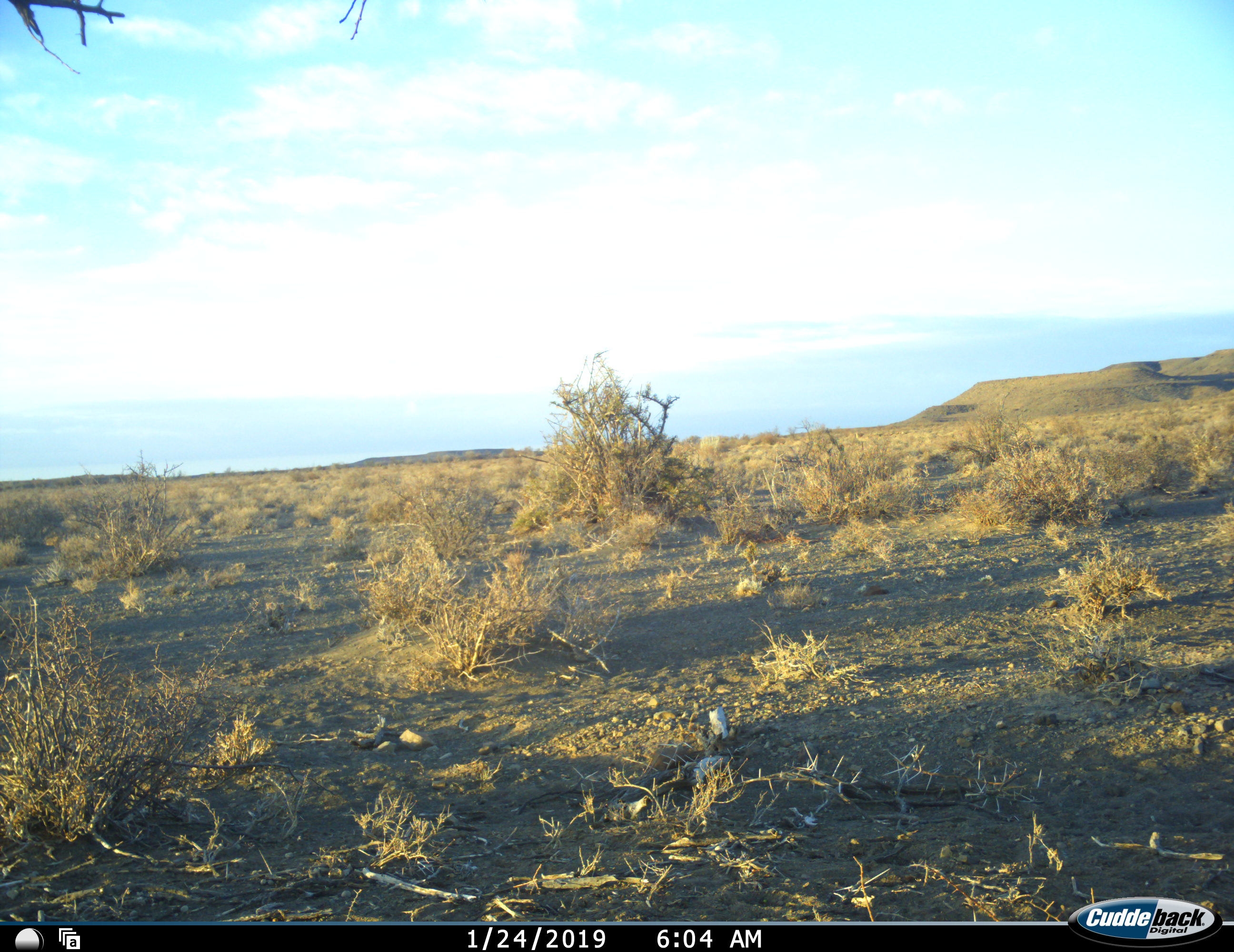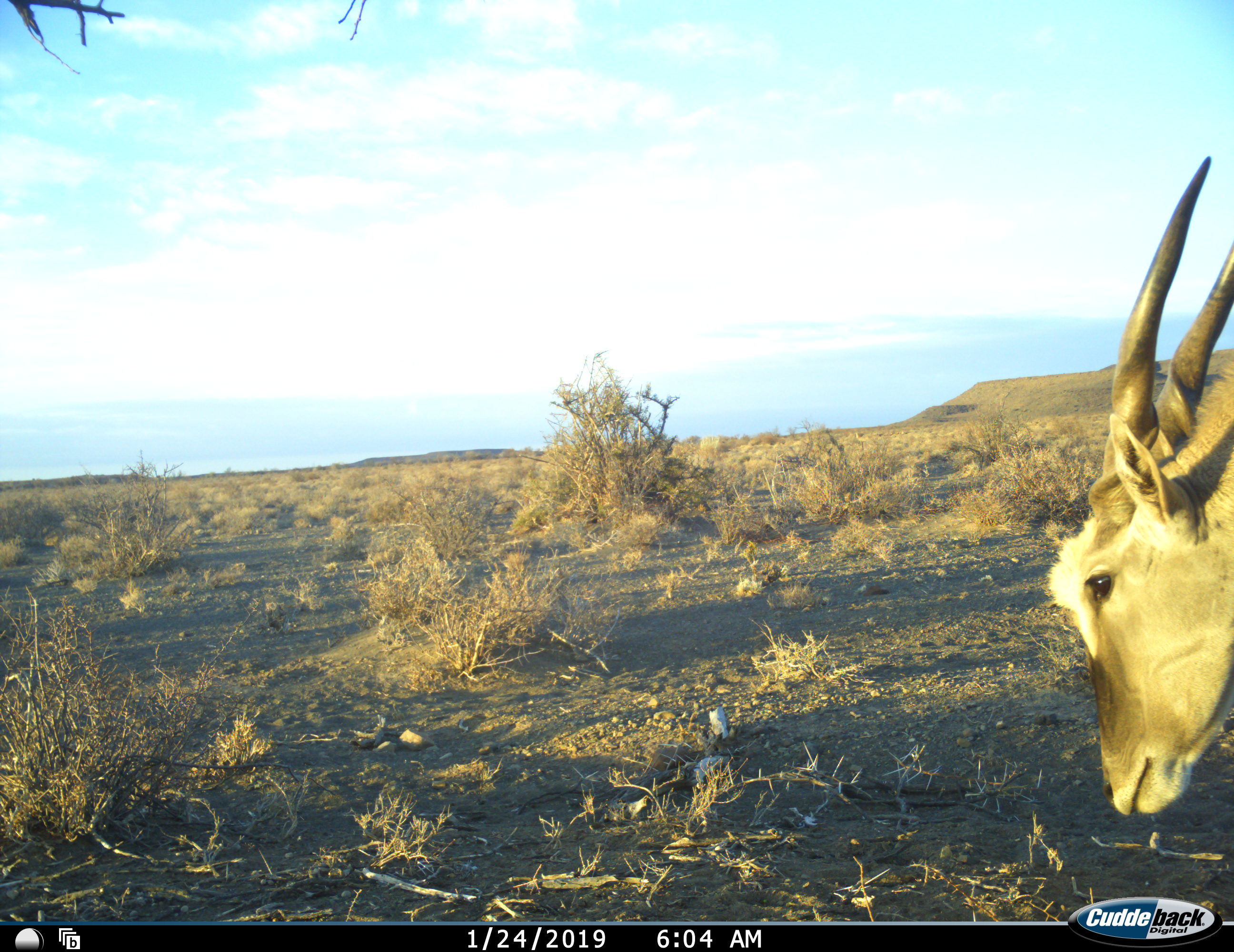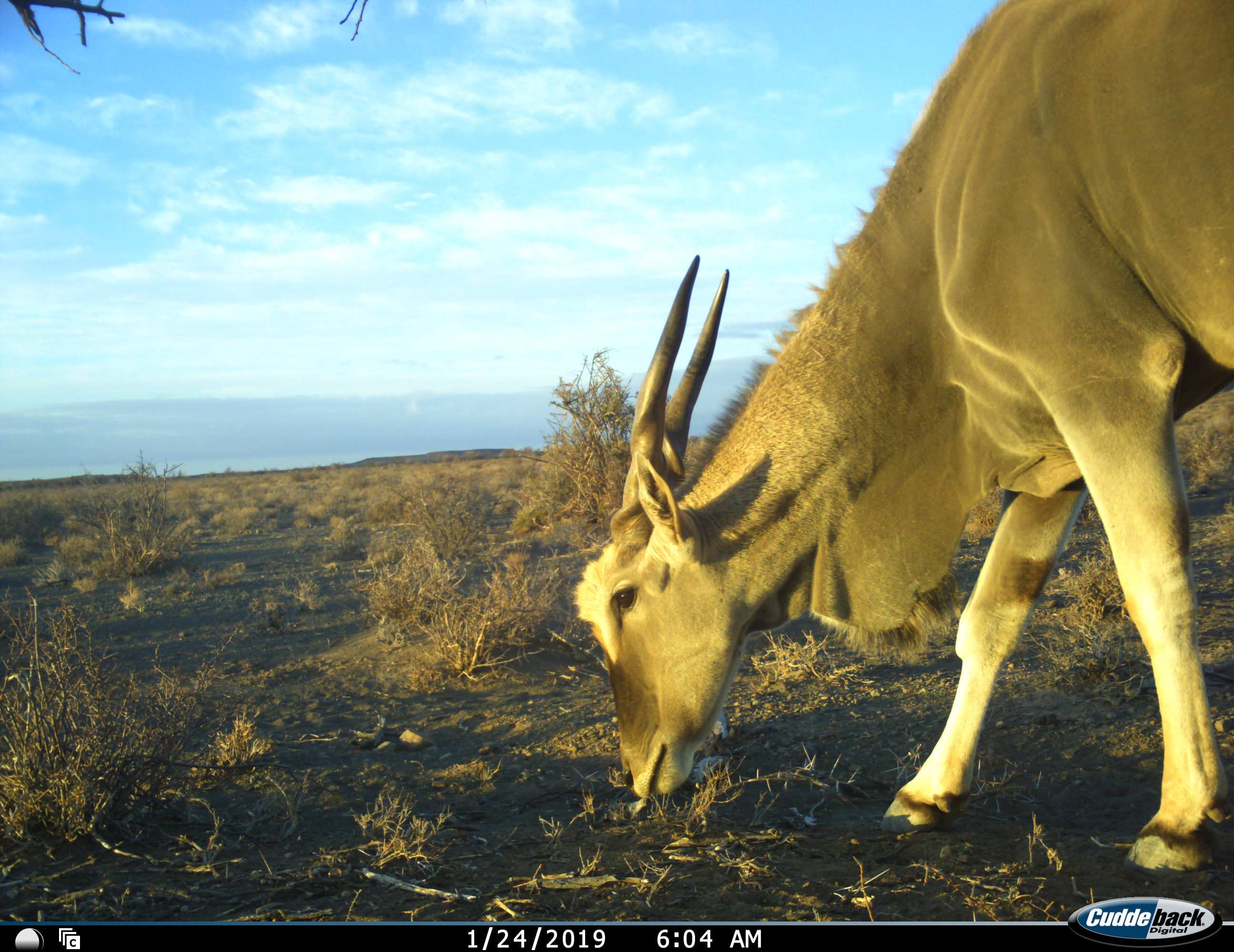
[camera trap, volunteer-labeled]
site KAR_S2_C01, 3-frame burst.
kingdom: Animalia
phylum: Chordata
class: Mammalia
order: Artiodactyla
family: Bovidae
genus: Tragelaphus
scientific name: Tragelaphus oryx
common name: eland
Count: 1.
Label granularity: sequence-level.